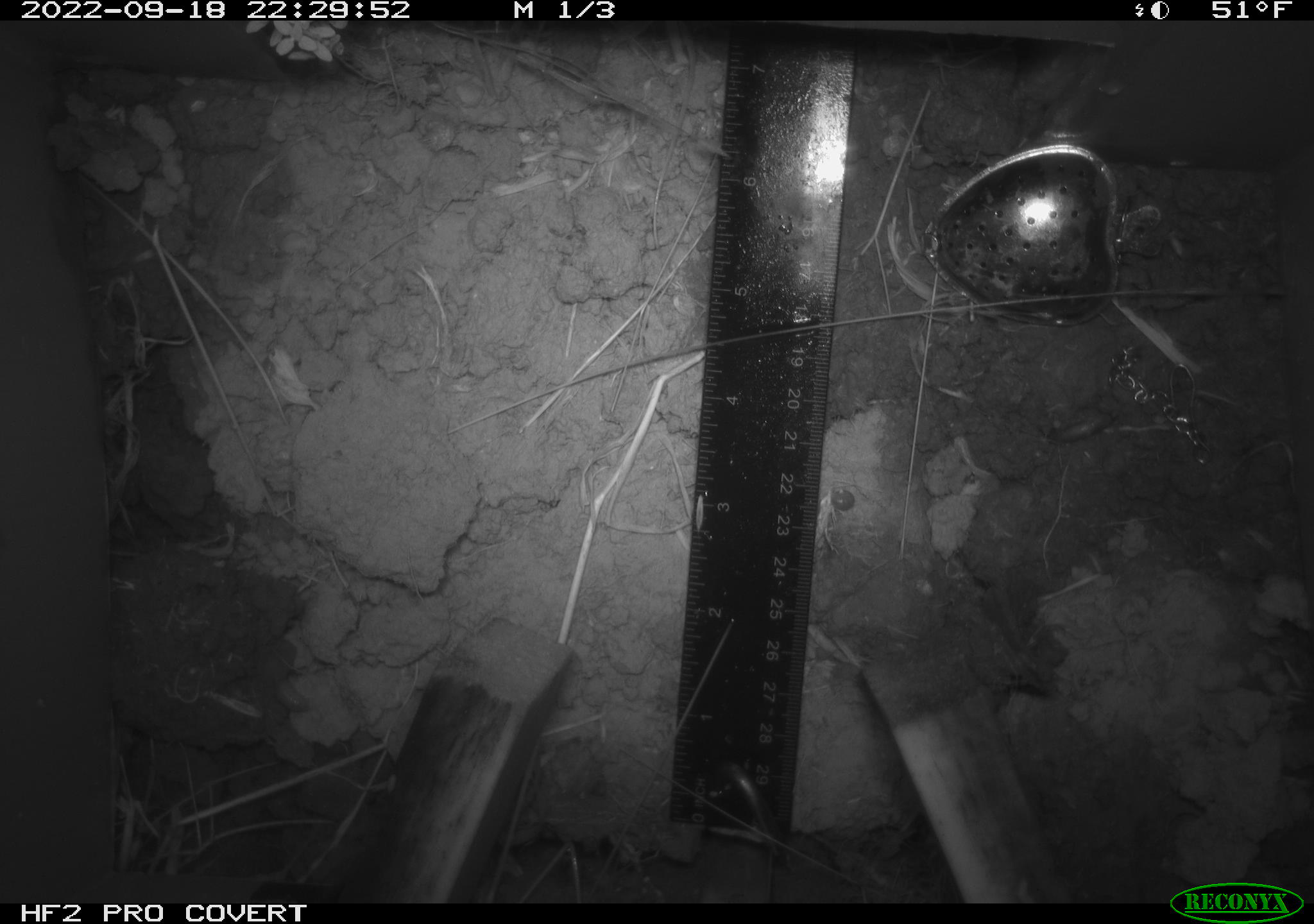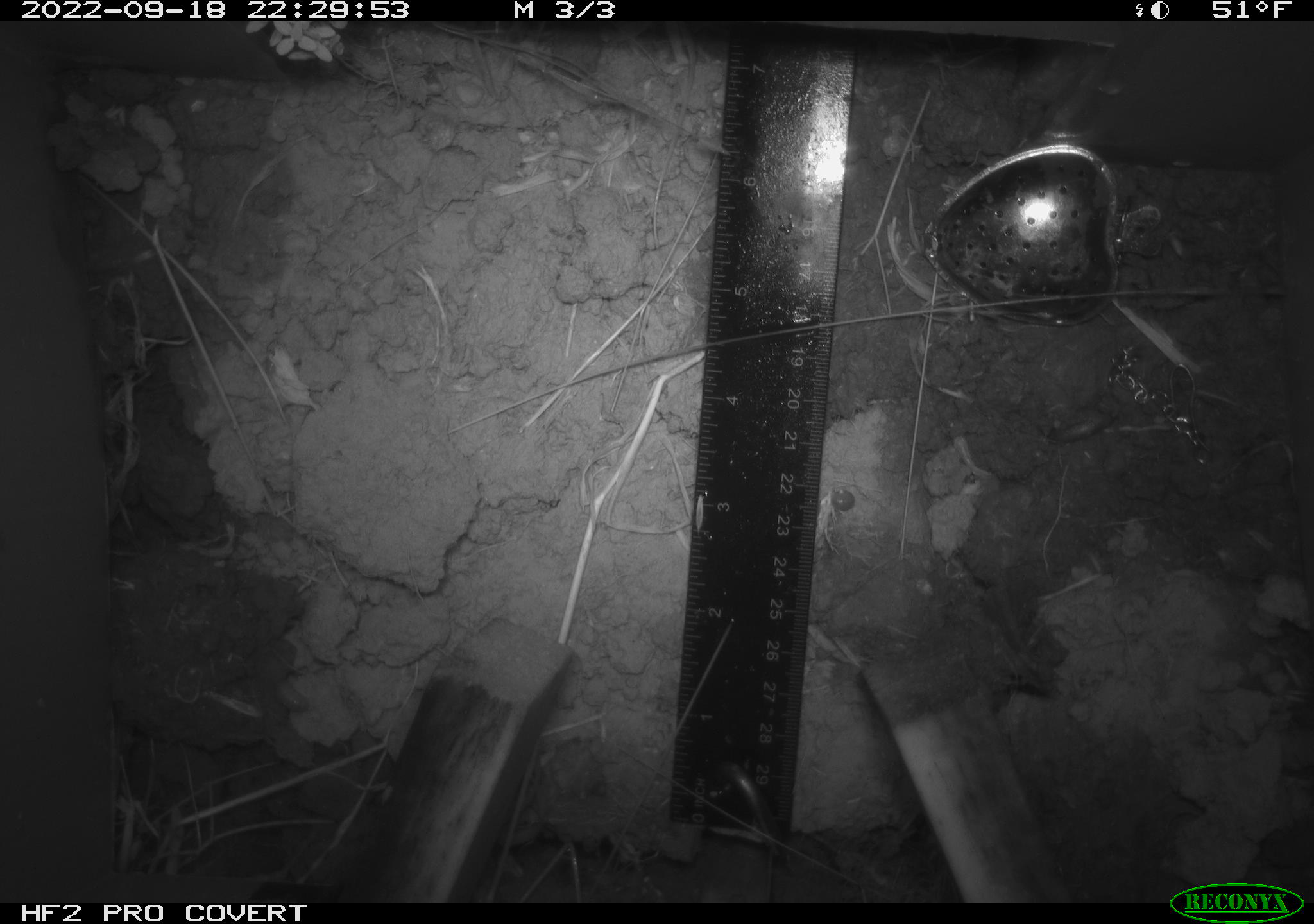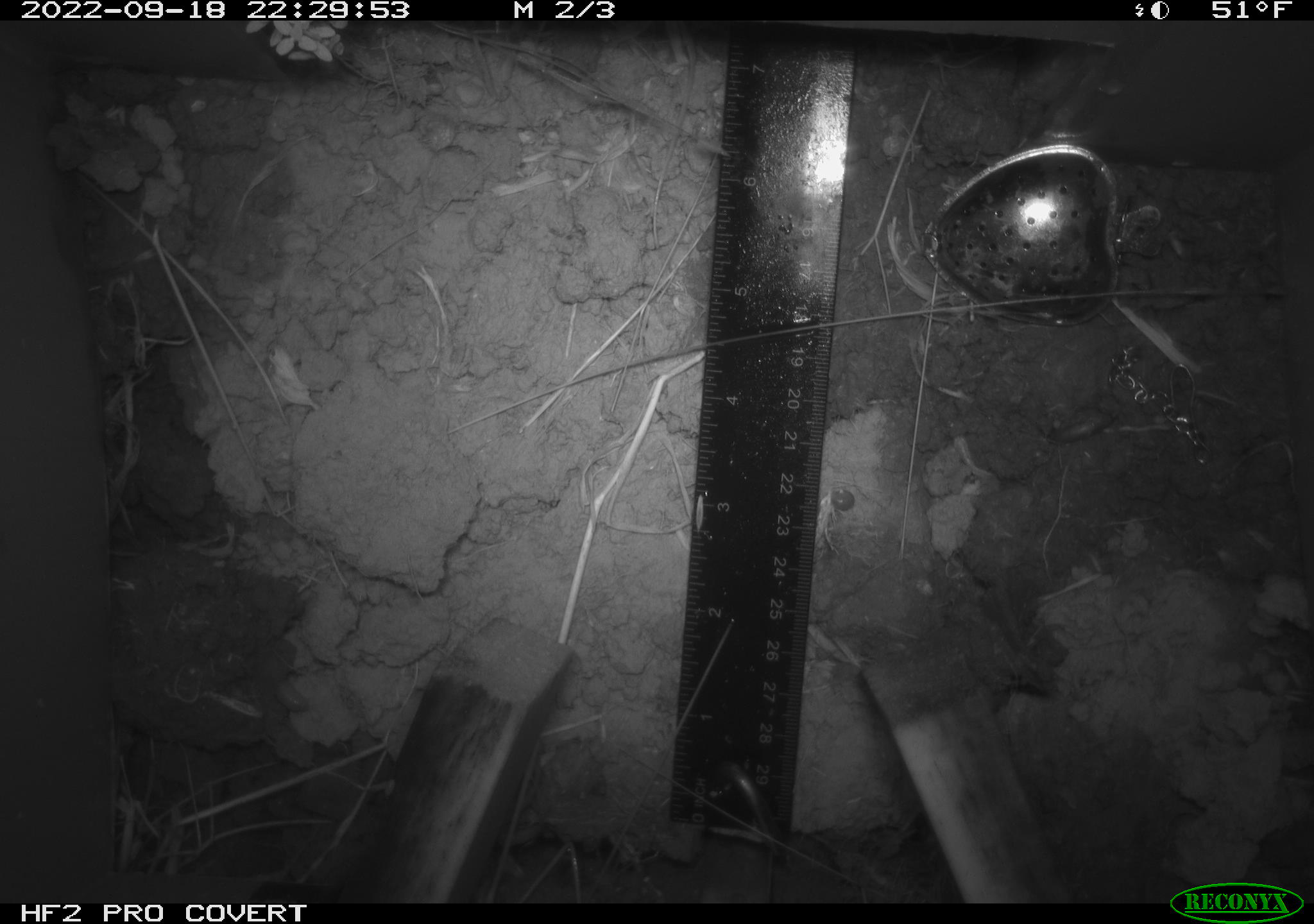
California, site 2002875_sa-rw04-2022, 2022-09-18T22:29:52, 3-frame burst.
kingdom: Animalia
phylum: Arthropoda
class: Malacostraca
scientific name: Malacostraca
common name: amphipods, crabs, isopods, krill, lobsters and shrimps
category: malacostracan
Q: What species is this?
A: Malacostracan (amphipods, crabs, isopods, krill, lobsters and shrimps) (Malacostraca).